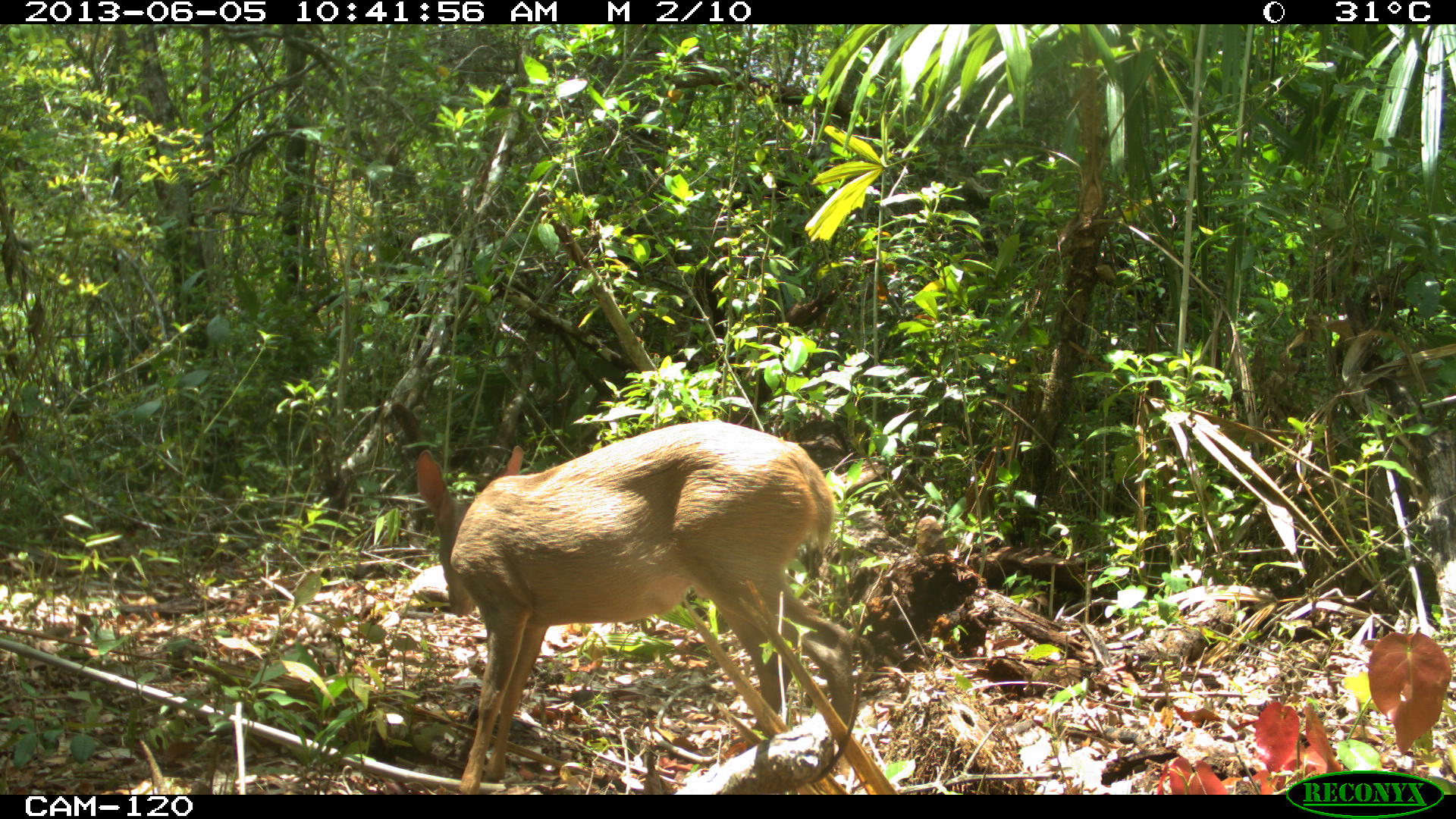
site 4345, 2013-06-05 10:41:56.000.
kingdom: Animalia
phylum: Chordata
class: Mammalia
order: Artiodactyla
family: Cervidae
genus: Odocoileus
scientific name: Odocoileus pandora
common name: yucatán brown brocket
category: mazama pandora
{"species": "mazama pandora (yucatán brown brocket) (Odocoileus pandora)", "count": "1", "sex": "female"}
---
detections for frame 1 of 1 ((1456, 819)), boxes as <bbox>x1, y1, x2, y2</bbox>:
mazama pandora: <bbox>413, 420, 853, 795</bbox>